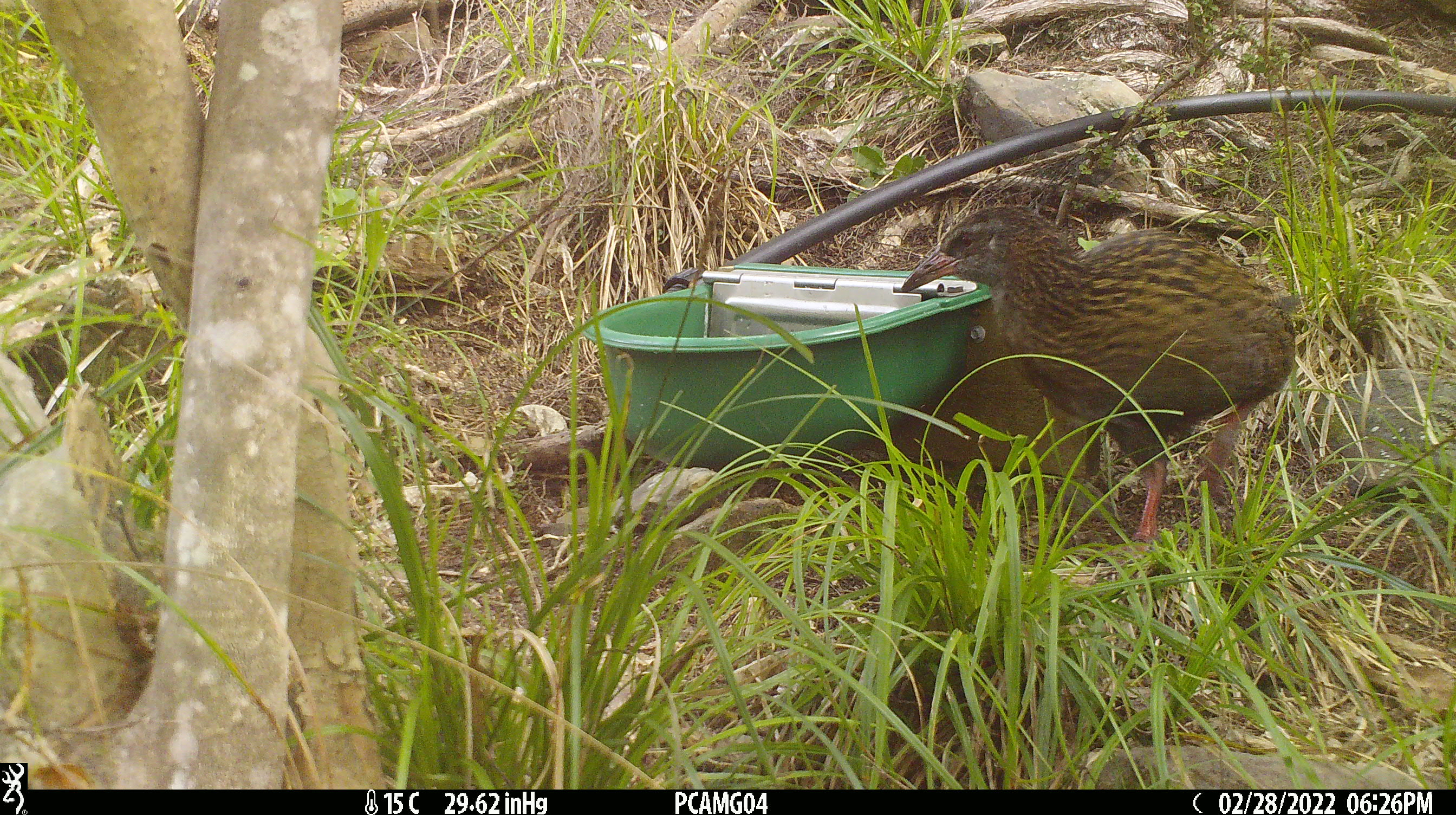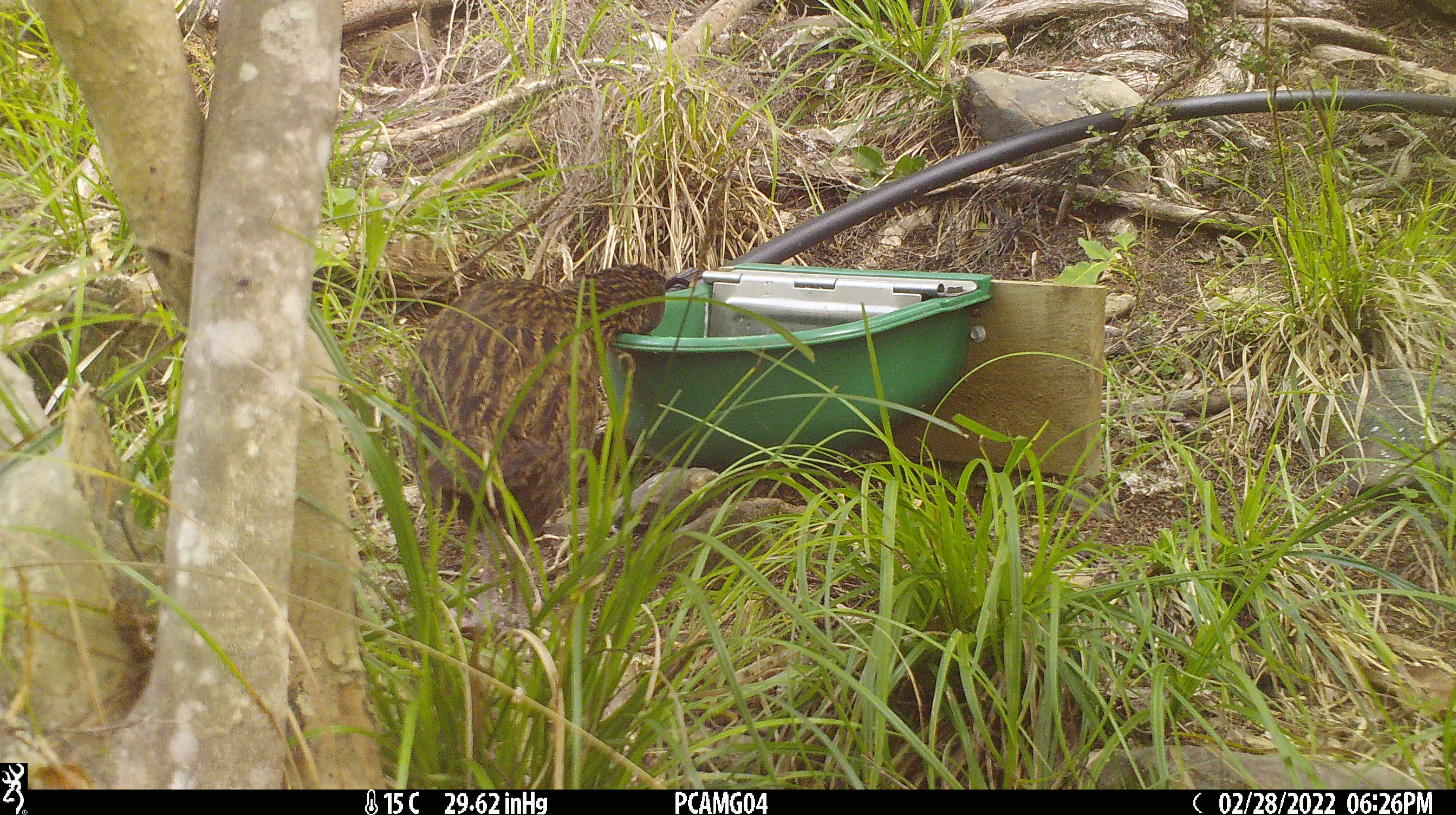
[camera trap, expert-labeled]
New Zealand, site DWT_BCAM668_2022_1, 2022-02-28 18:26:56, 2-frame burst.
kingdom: Animalia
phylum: Chordata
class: Aves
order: Gruiformes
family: Rallidae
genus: Gallirallus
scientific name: Gallirallus australis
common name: weka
Weka (Gallirallus australis).